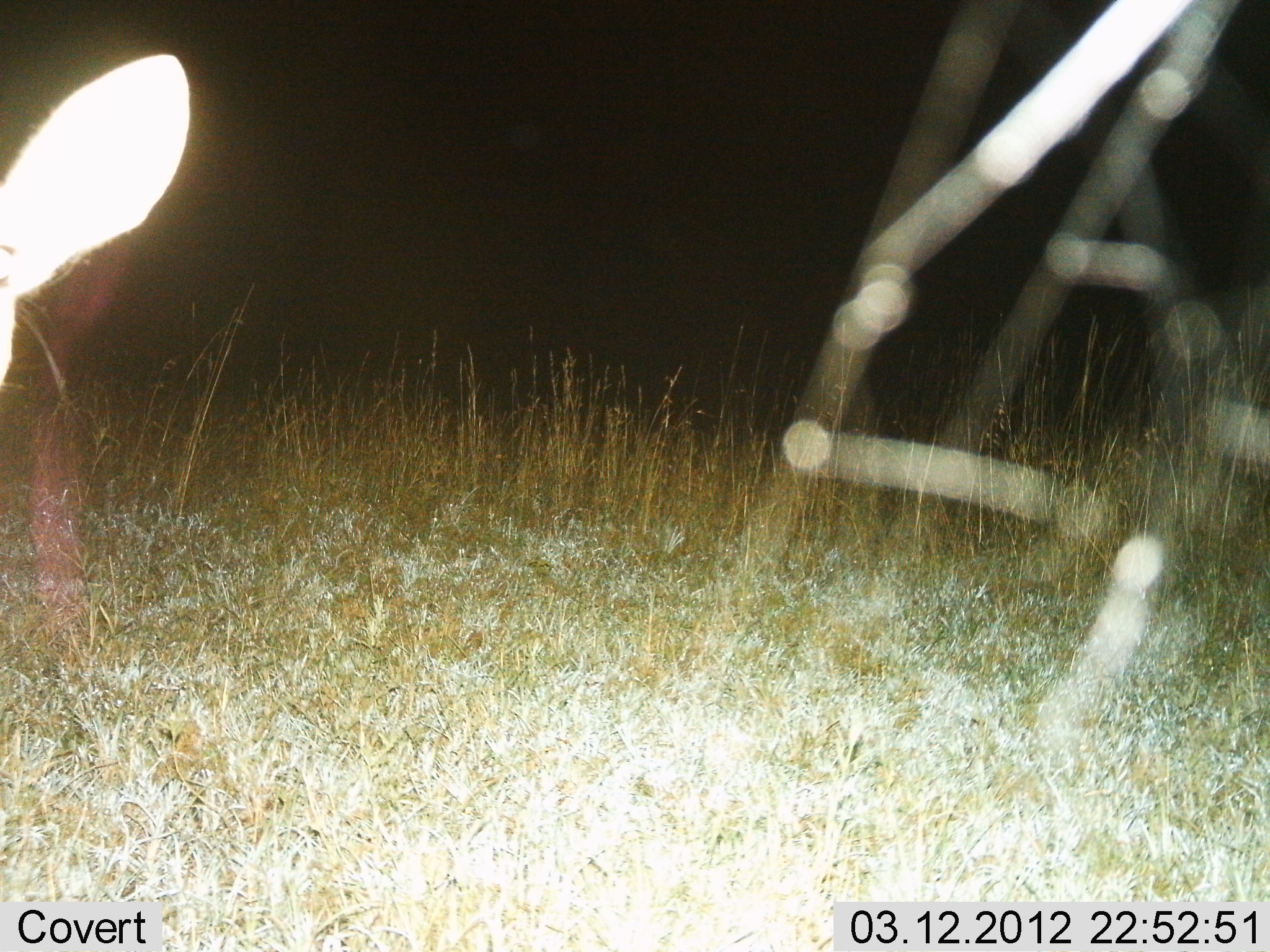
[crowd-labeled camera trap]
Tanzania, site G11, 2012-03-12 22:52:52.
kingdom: Animalia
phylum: Chordata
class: Mammalia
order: Artiodactyla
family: Bovidae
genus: Redunca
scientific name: Redunca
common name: reedbuck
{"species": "reedbuck (Redunca)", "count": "1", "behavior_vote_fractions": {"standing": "80%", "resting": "0%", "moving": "20%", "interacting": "0%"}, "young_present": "0%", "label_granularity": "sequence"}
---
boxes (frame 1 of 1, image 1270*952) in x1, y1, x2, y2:
animal: 0, 54, 190, 406